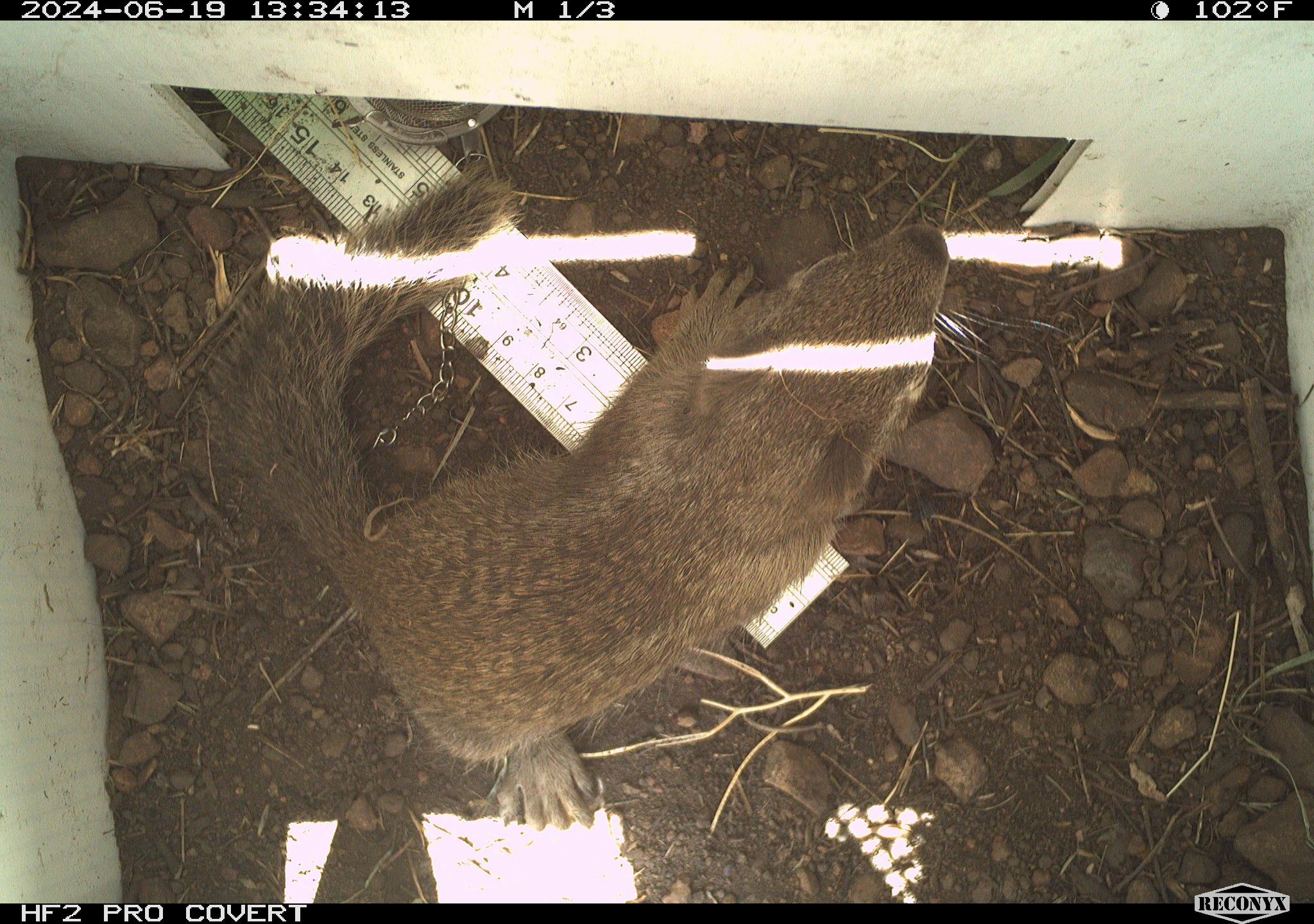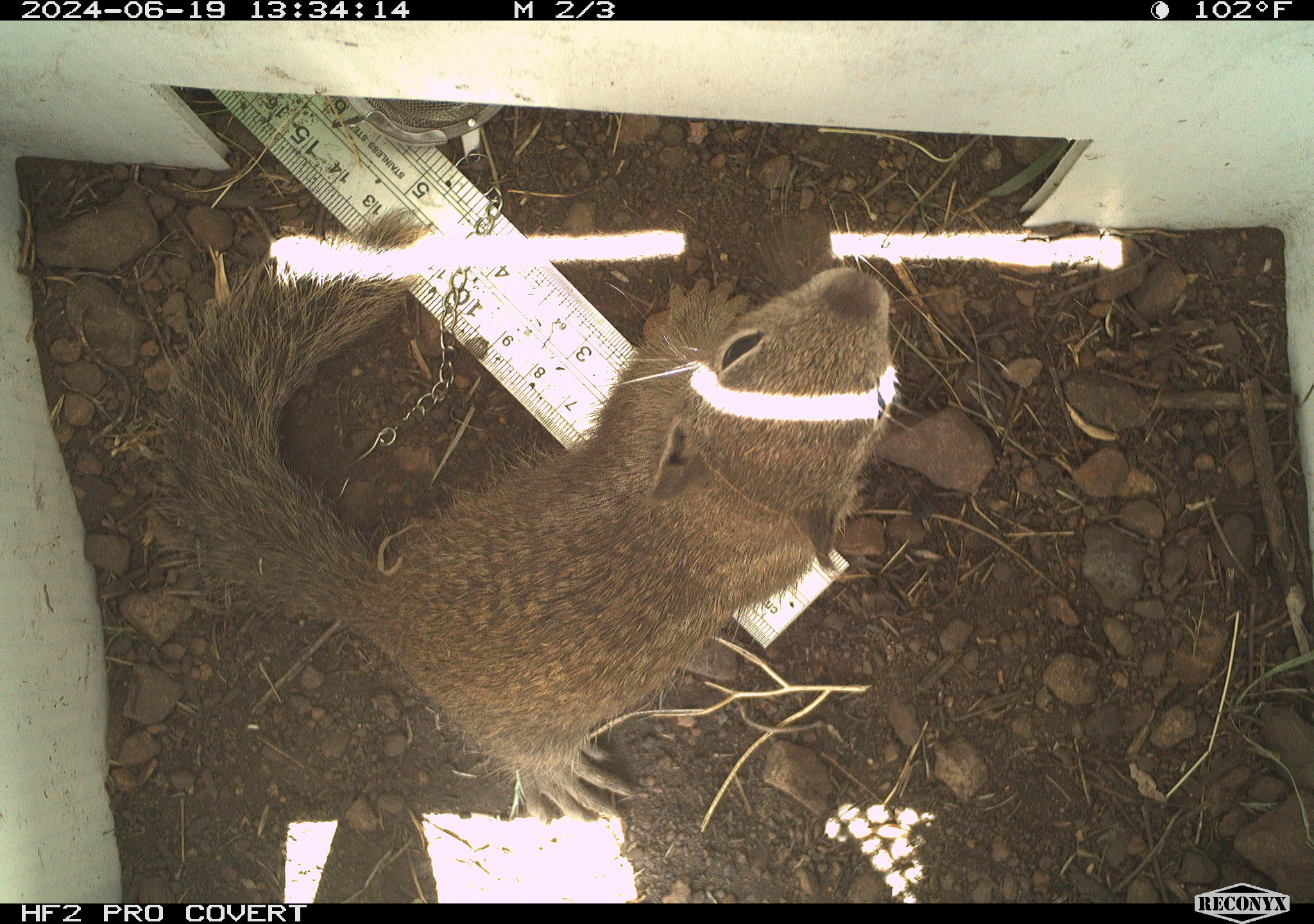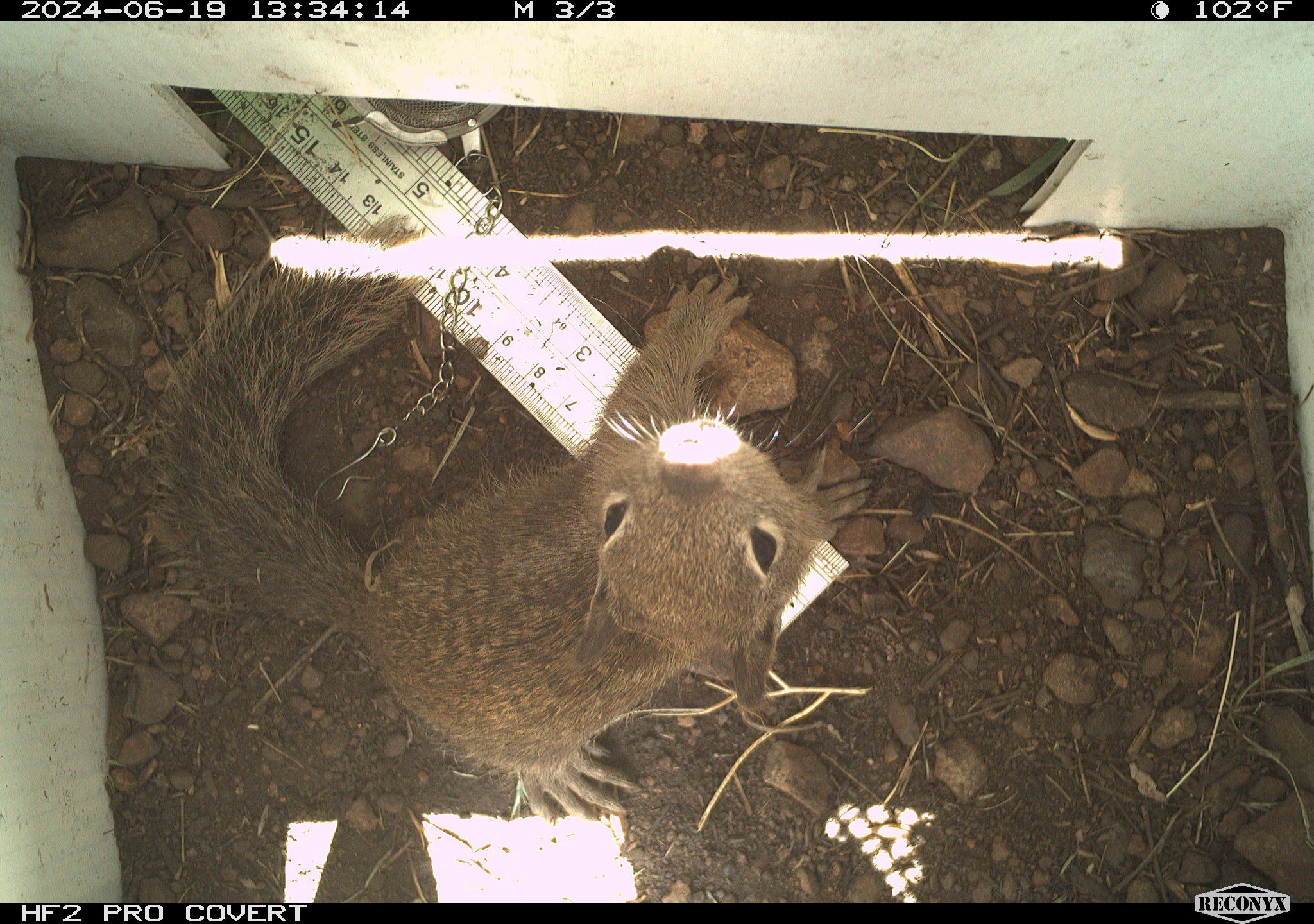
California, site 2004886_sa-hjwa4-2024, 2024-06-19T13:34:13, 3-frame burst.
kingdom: Animalia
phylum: Chordata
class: Mammalia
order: Rodentia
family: Sciuridae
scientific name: Sciuridae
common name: squirrels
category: sciuridae family